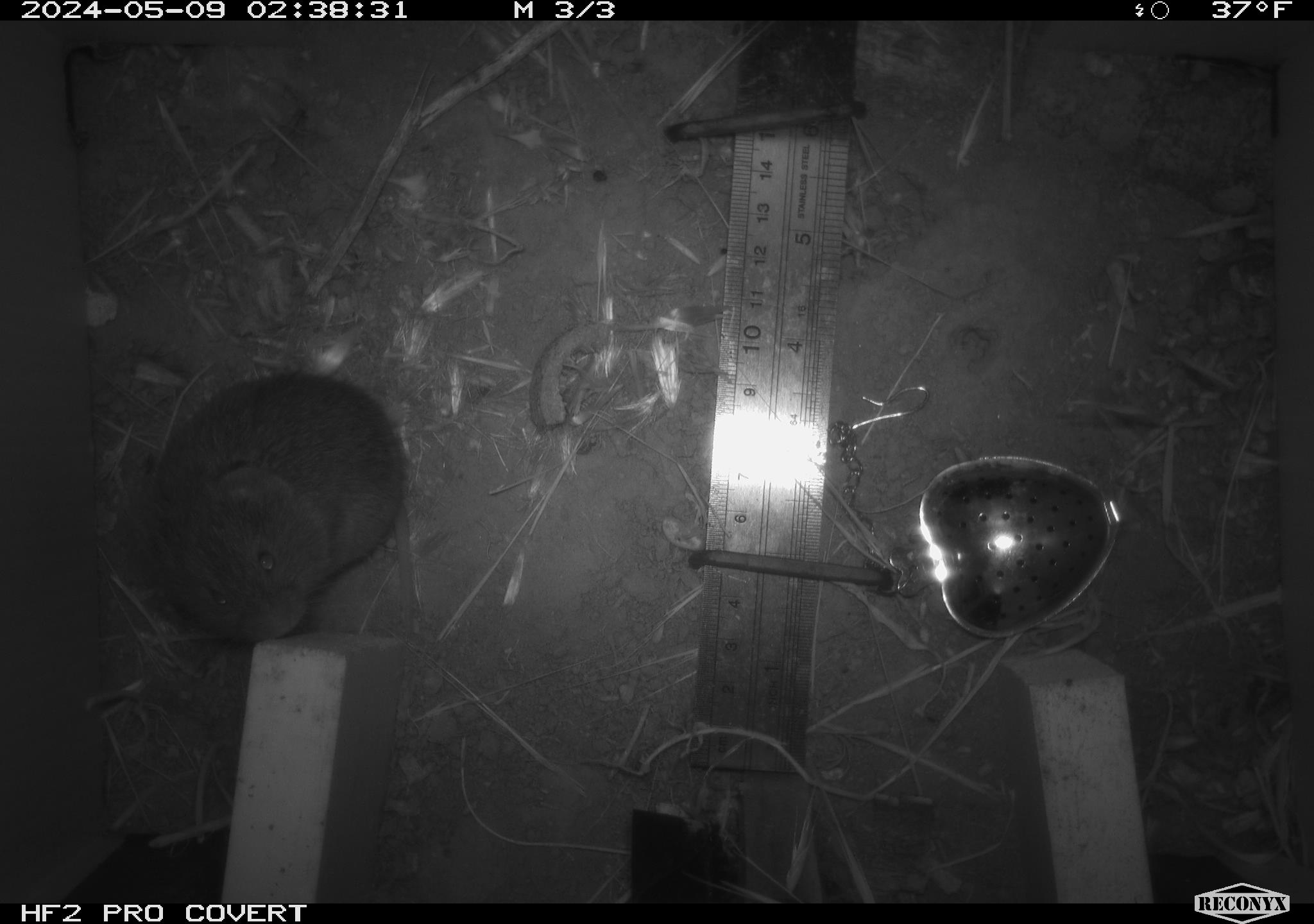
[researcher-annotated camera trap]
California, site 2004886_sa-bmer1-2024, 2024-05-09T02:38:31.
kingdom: Animalia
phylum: Chordata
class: Mammalia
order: Rodentia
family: Cricetidae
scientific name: Arvicolinae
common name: voles, lemmings, and muskrats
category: arvicolinae subfamily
Arvicolinae subfamily (voles, lemmings, and muskrats) (Arvicolinae).